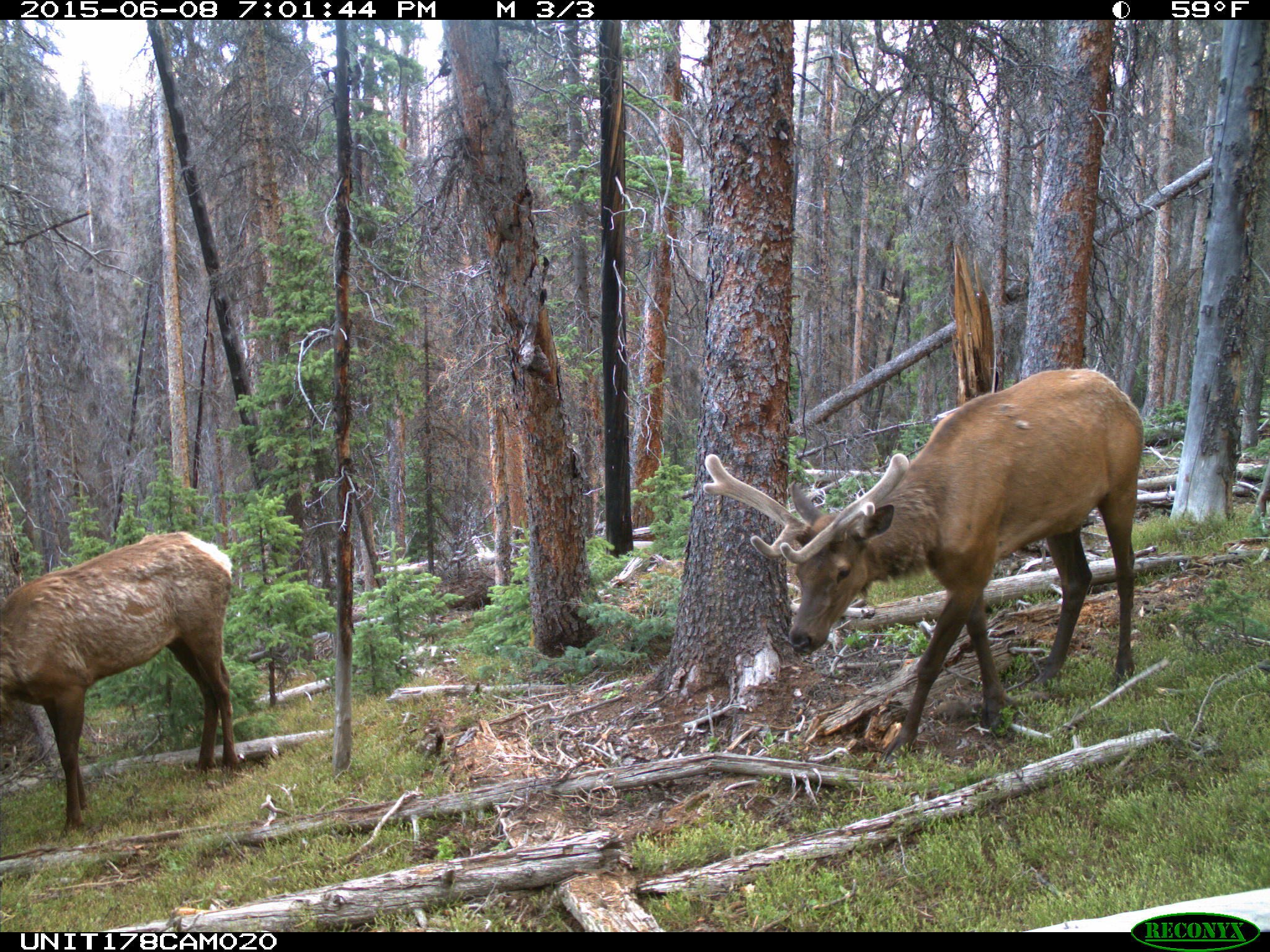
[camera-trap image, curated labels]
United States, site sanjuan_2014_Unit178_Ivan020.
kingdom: Animalia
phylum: Chordata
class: Mammalia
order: Artiodactyla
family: Cervidae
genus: Cervus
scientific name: Cervus elaphus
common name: red deer